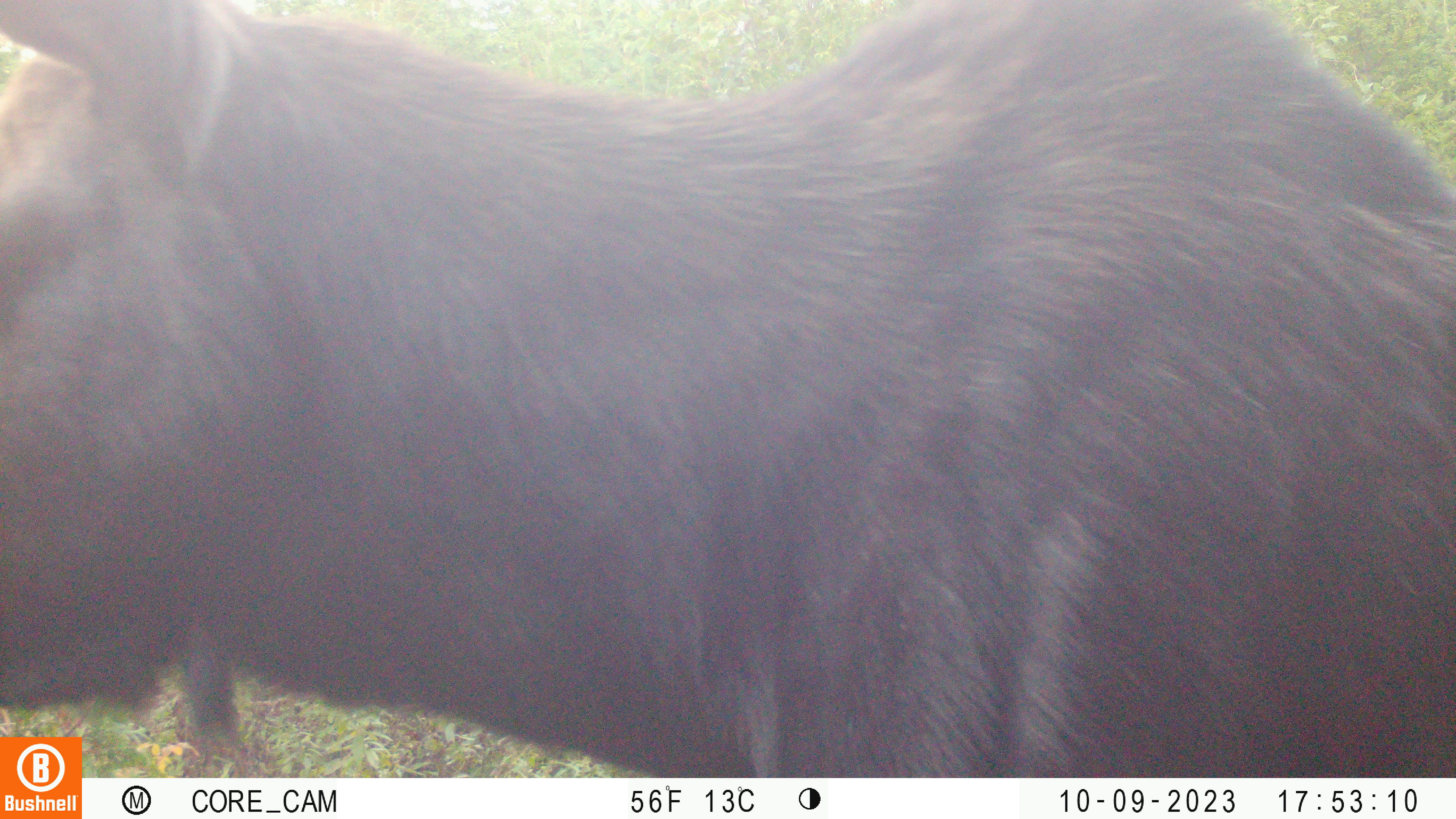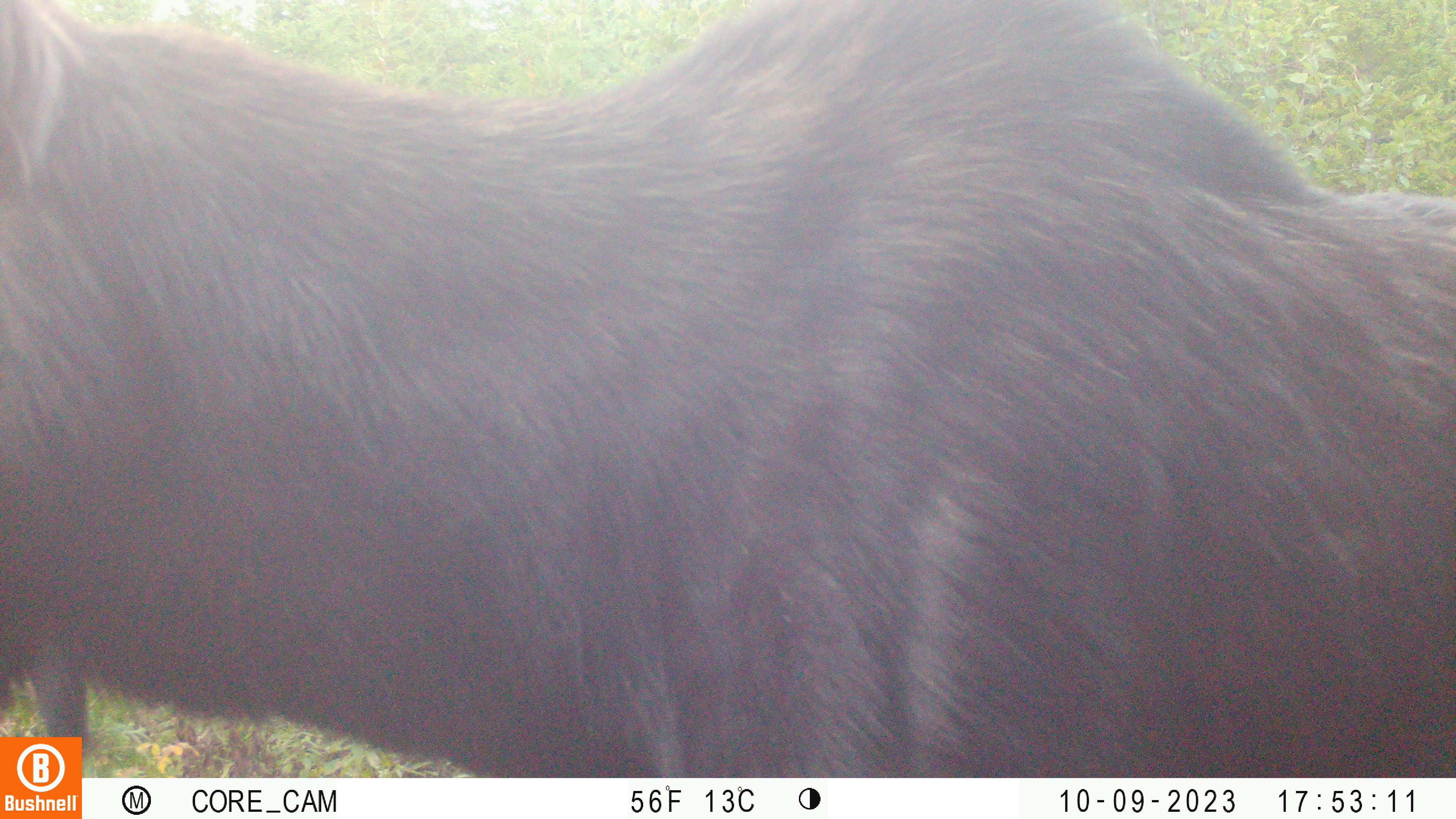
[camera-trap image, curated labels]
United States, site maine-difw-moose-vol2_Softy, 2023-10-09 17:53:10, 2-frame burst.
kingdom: Animalia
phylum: Chordata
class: Mammalia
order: Artiodactyla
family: Cervidae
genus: Alces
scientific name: Alces alces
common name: moose